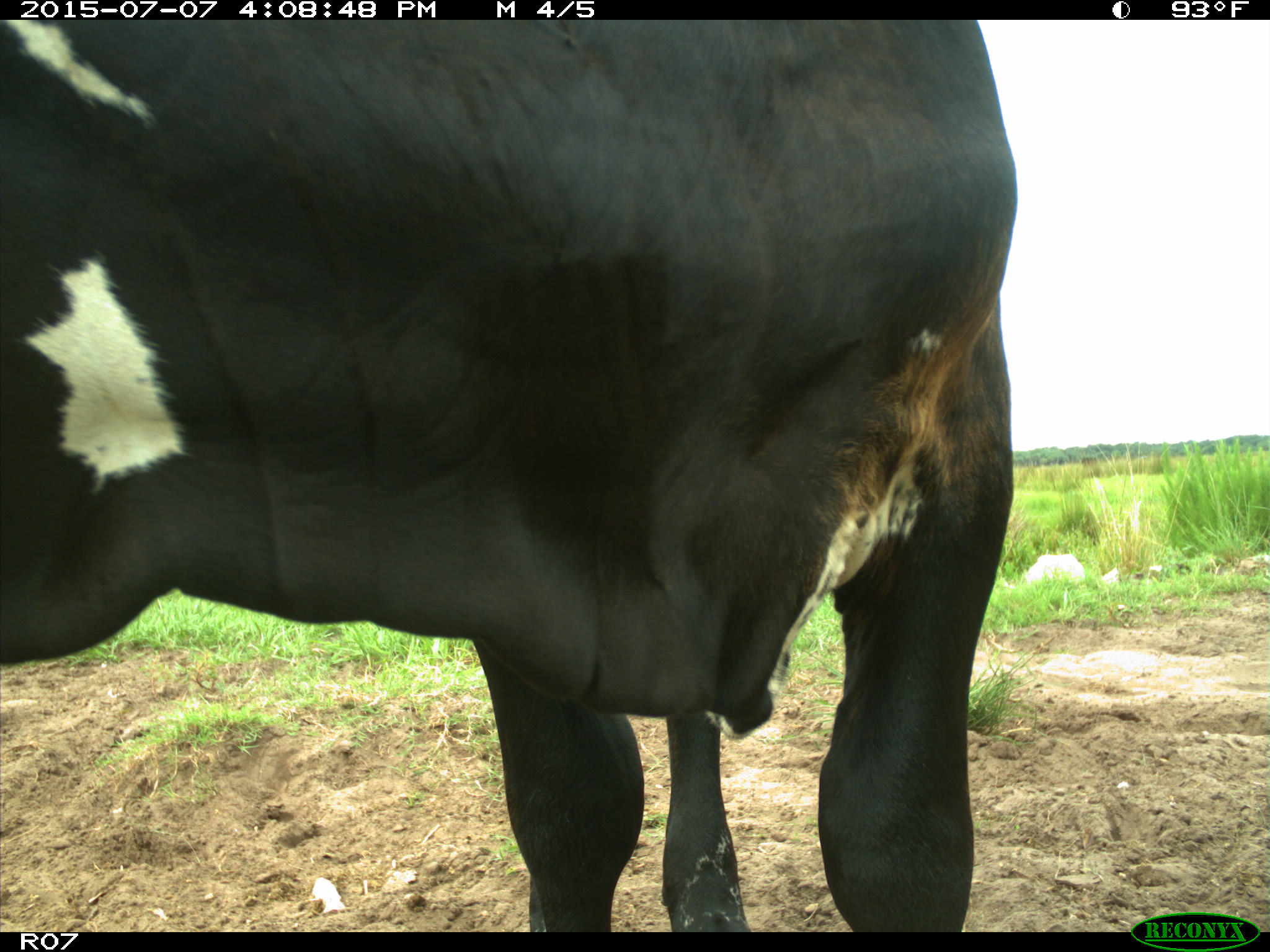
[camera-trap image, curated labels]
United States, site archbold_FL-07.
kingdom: Animalia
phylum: Chordata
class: Mammalia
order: Artiodactyla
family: Bovidae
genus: Bos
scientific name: Bos taurus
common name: domestic cow